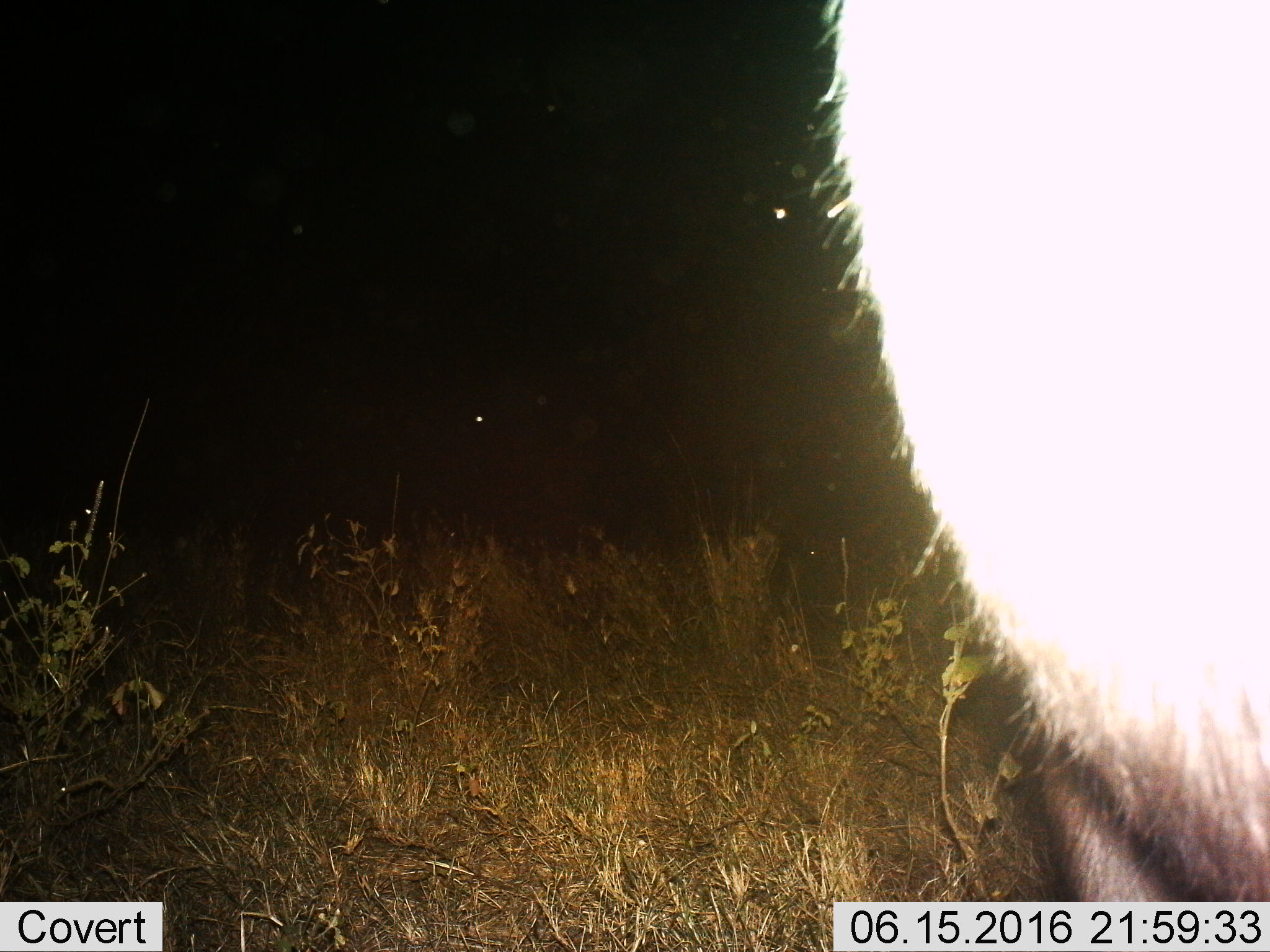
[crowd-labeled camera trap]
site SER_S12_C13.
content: unidentified animal